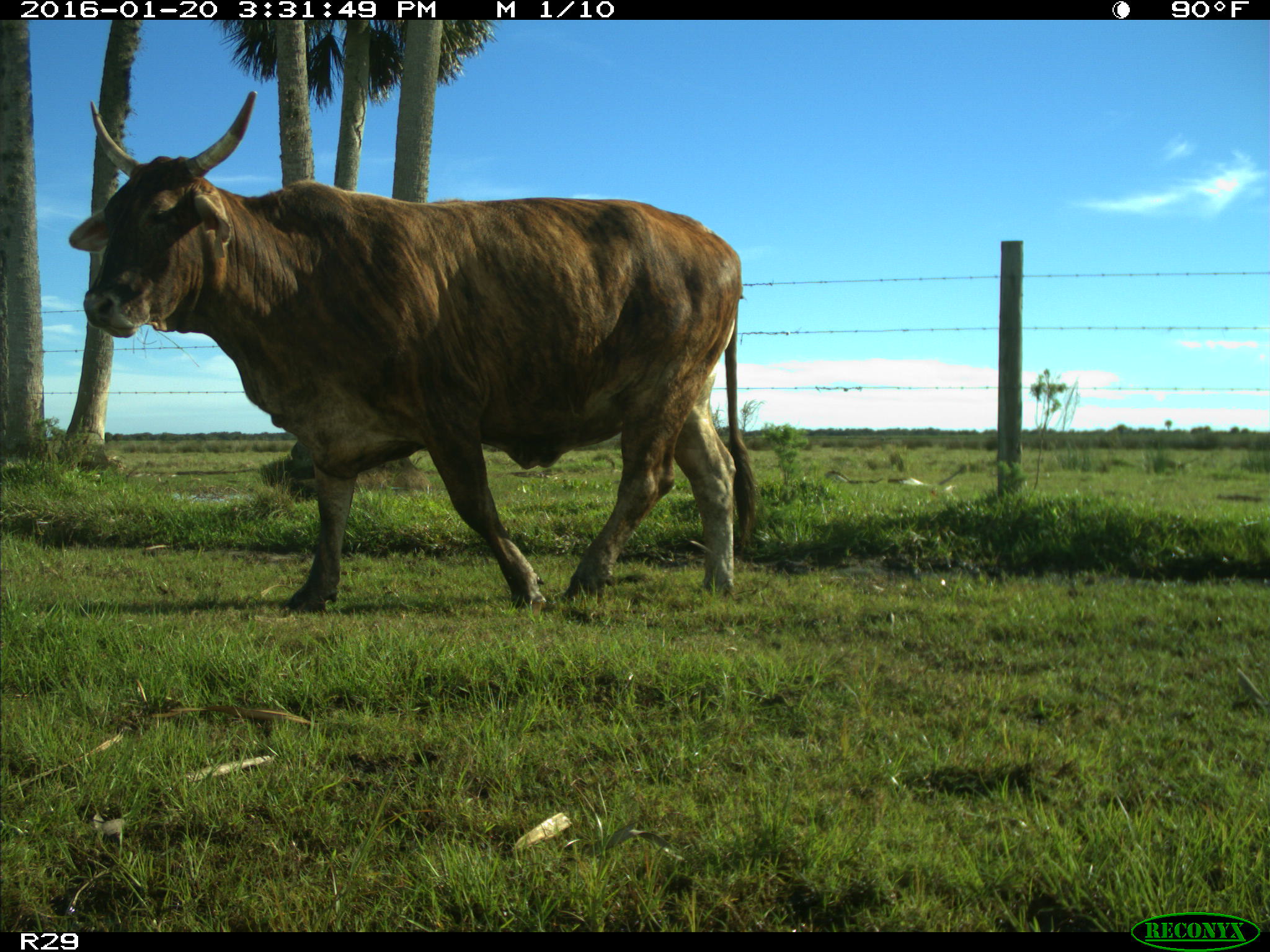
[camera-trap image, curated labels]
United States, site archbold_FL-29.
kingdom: Animalia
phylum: Chordata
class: Mammalia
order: Artiodactyla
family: Bovidae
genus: Bos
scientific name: Bos taurus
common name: domestic cow